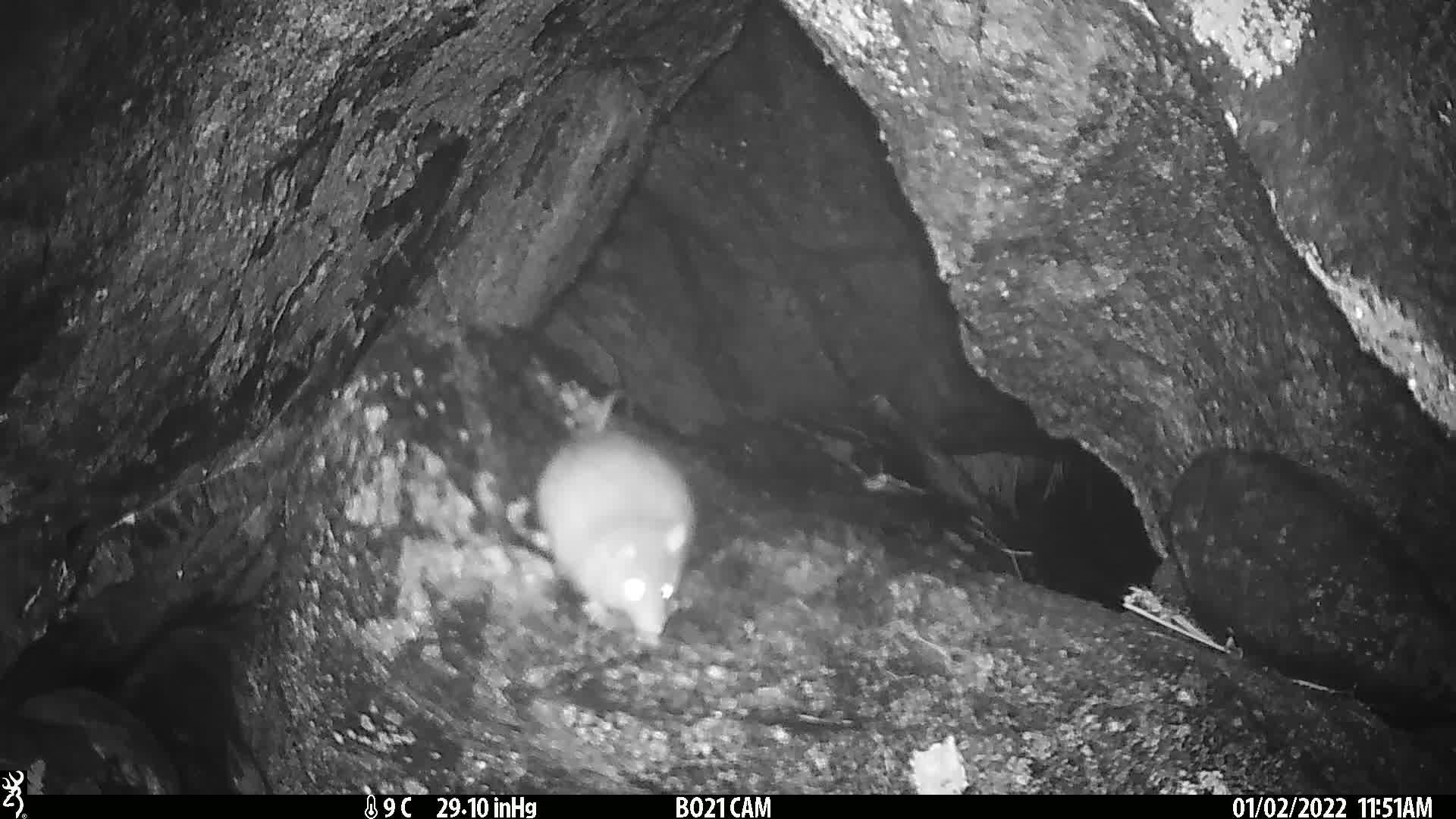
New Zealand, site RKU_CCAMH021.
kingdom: Animalia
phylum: Chordata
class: Mammalia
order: Rodentia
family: Muridae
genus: Rattus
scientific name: Rattus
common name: rat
Rat (Rattus).